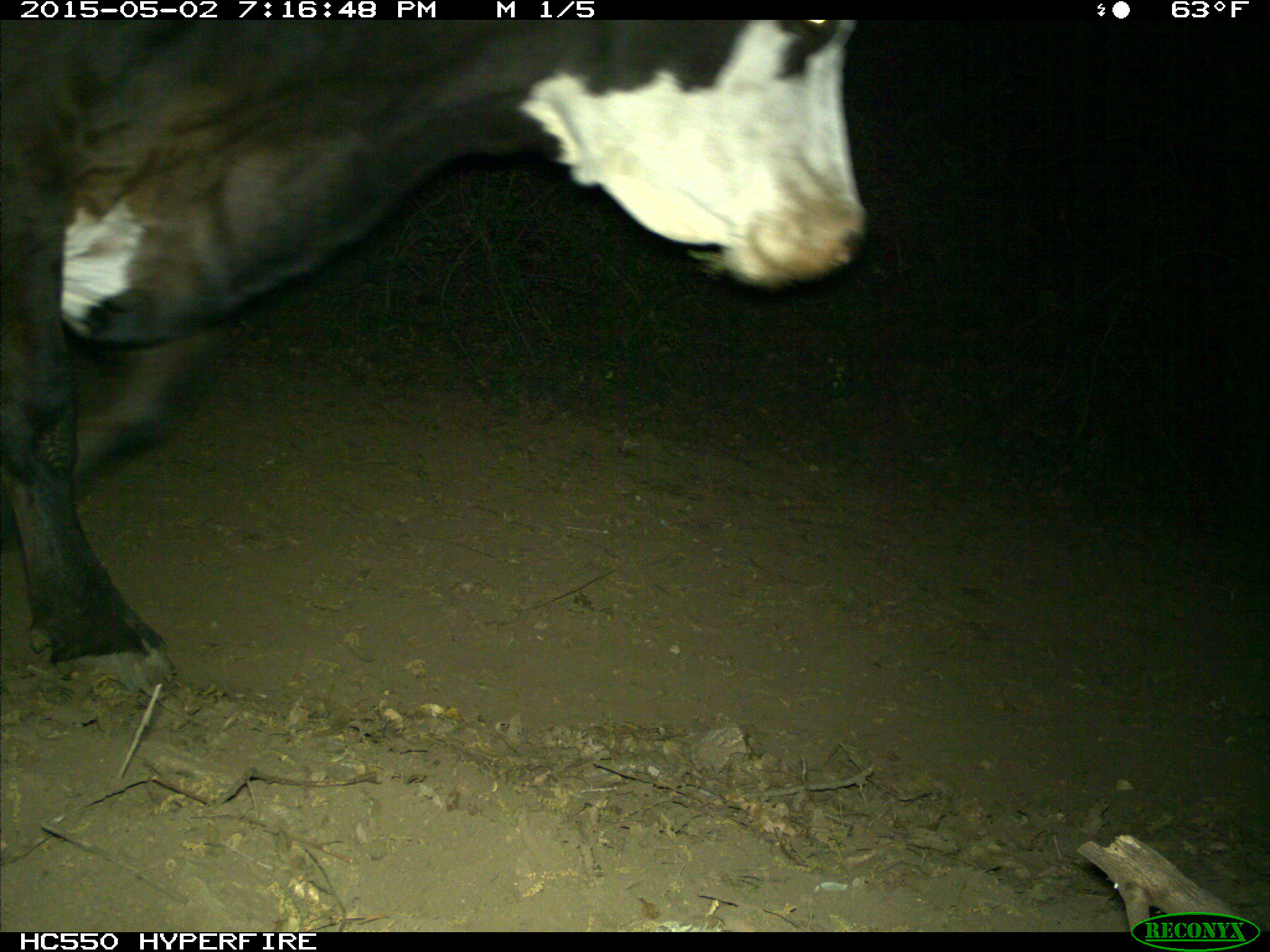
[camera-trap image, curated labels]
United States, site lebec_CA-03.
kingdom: Animalia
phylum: Chordata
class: Mammalia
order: Artiodactyla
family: Bovidae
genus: Bos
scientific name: Bos taurus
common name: domestic cow